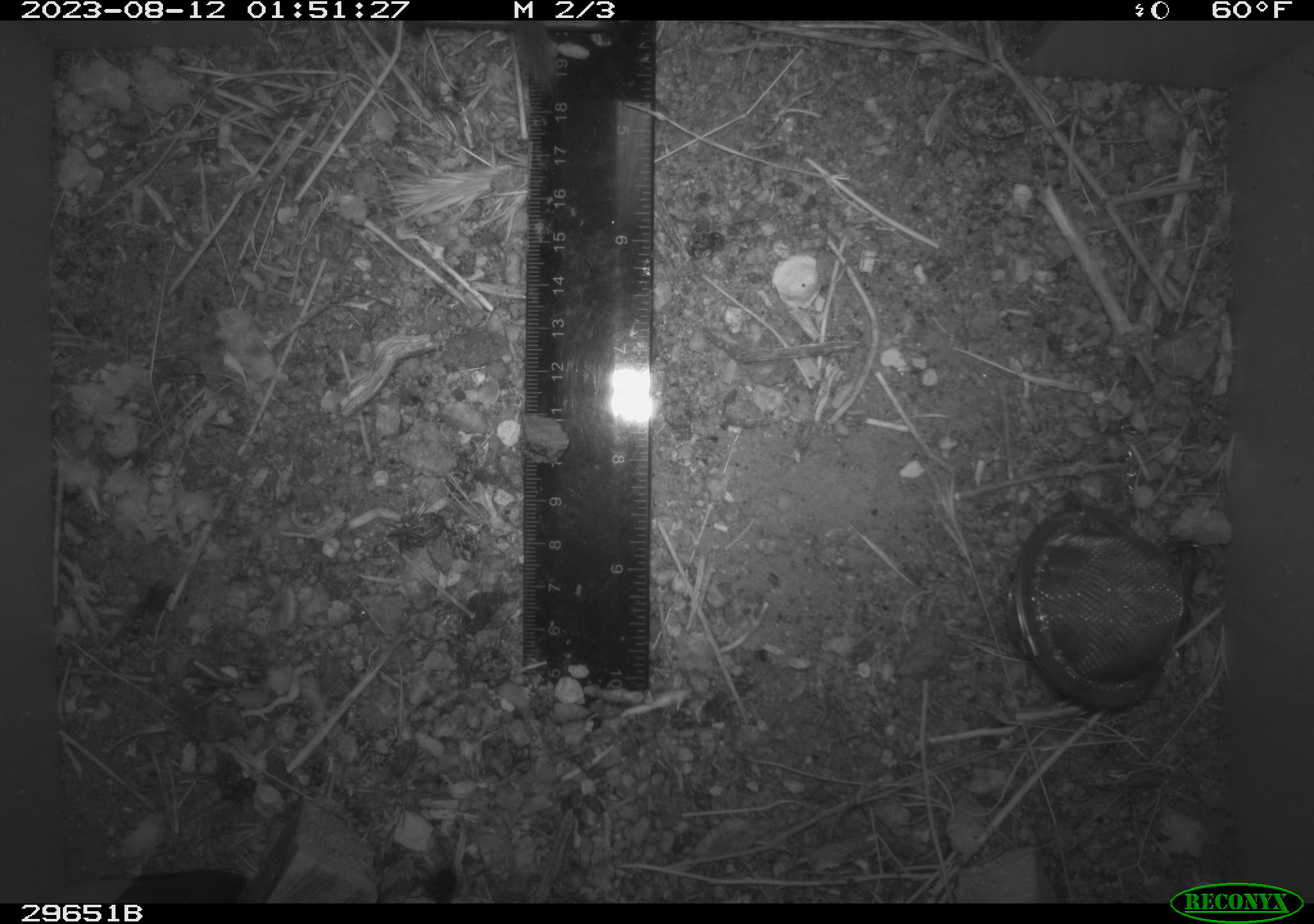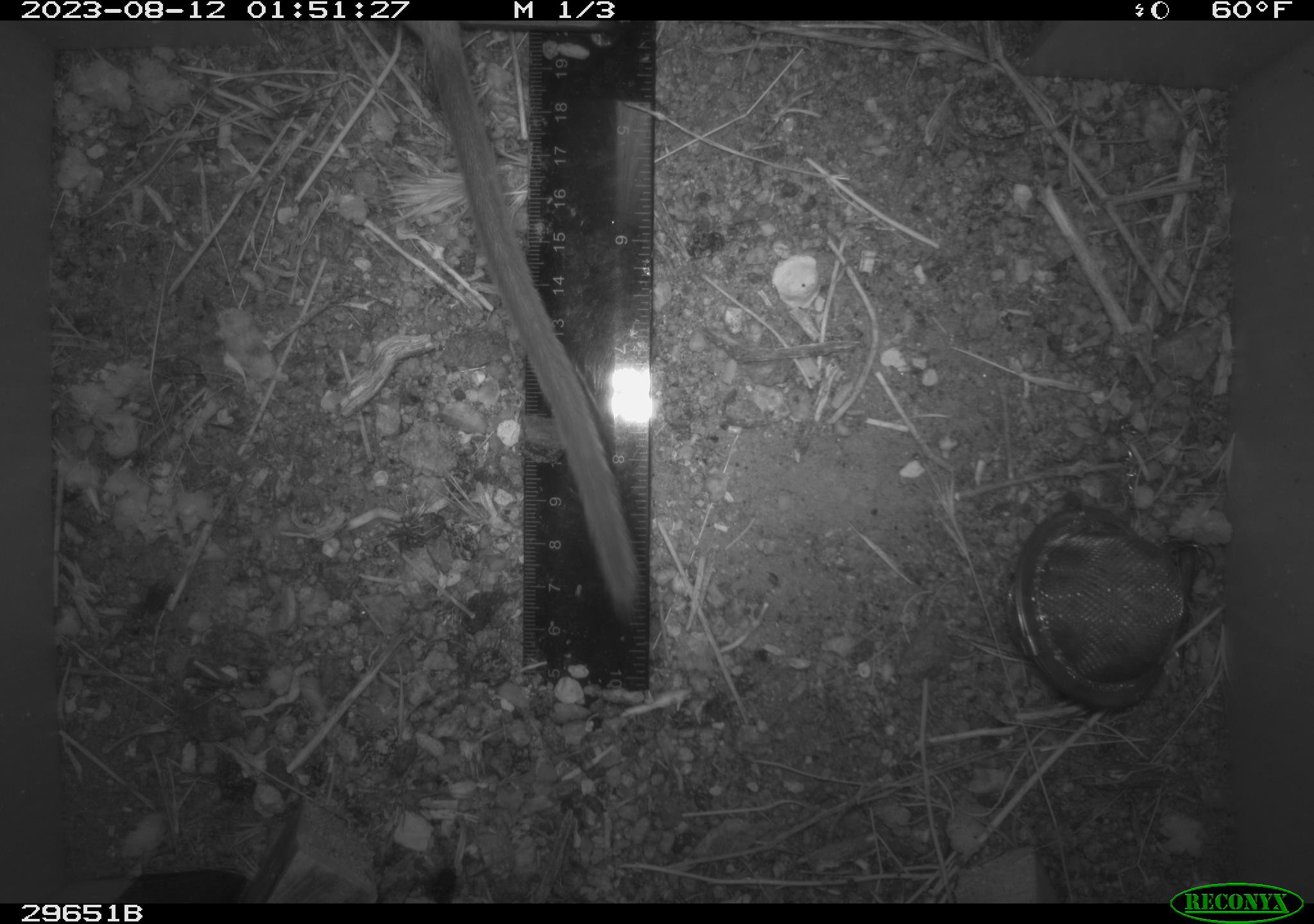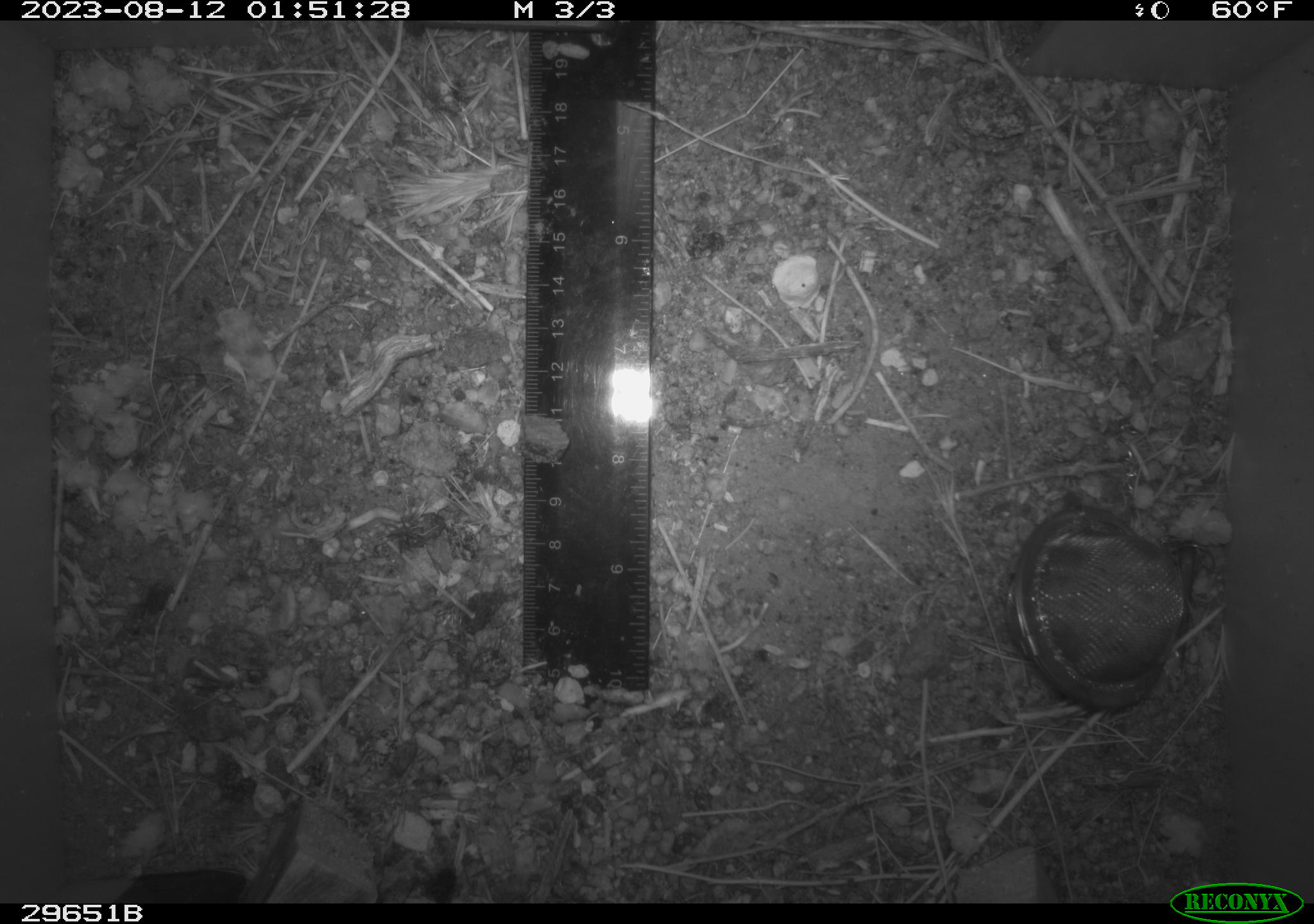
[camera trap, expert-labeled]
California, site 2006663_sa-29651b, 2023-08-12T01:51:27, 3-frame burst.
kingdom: Animalia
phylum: Chordata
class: Mammalia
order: Rodentia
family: Cricetidae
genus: Neotoma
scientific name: Neotoma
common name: pack rat or woodrat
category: neotoma species